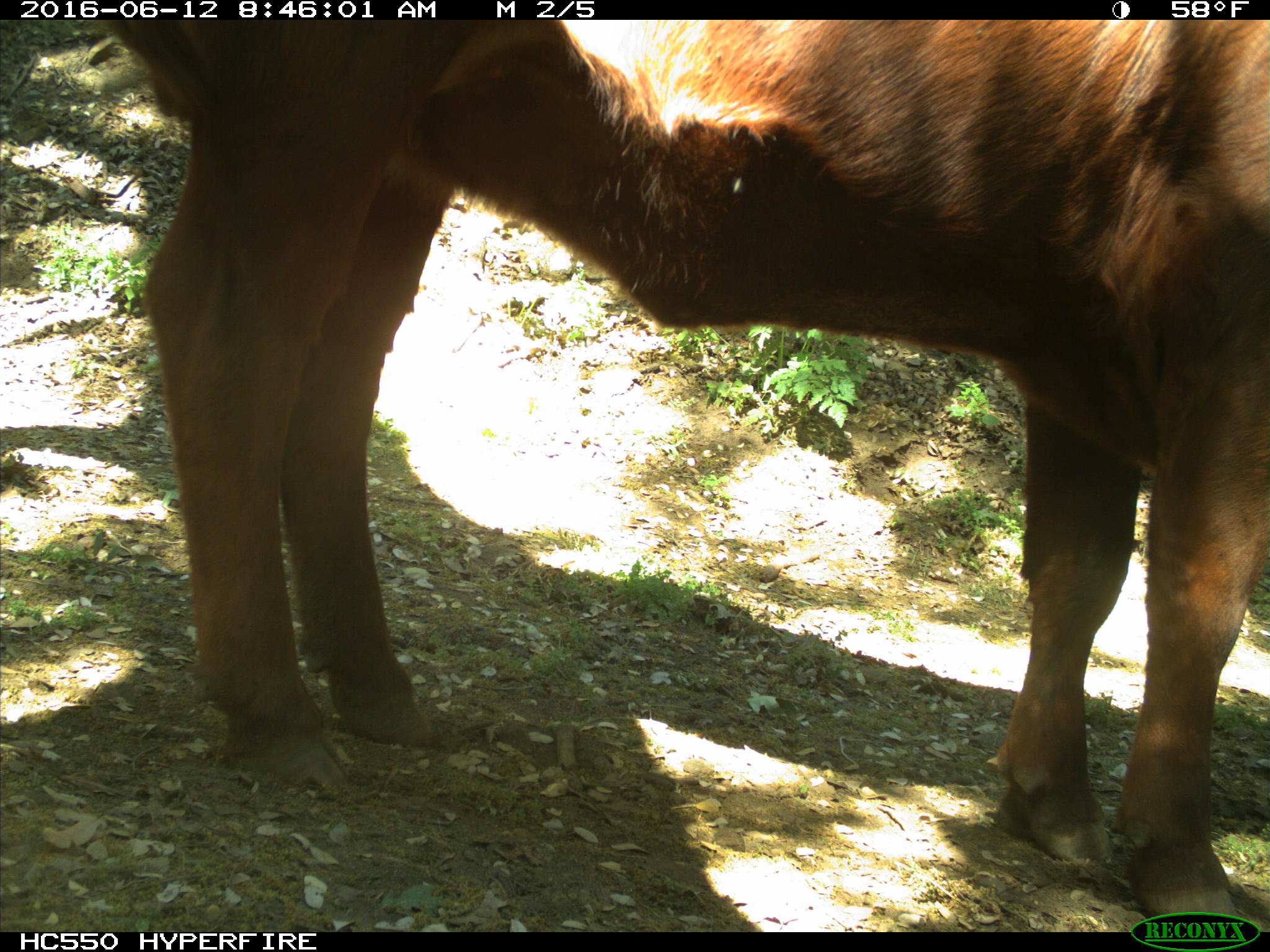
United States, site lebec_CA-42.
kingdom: Animalia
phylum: Chordata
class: Mammalia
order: Artiodactyla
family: Bovidae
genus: Bos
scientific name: Bos taurus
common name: domestic cow